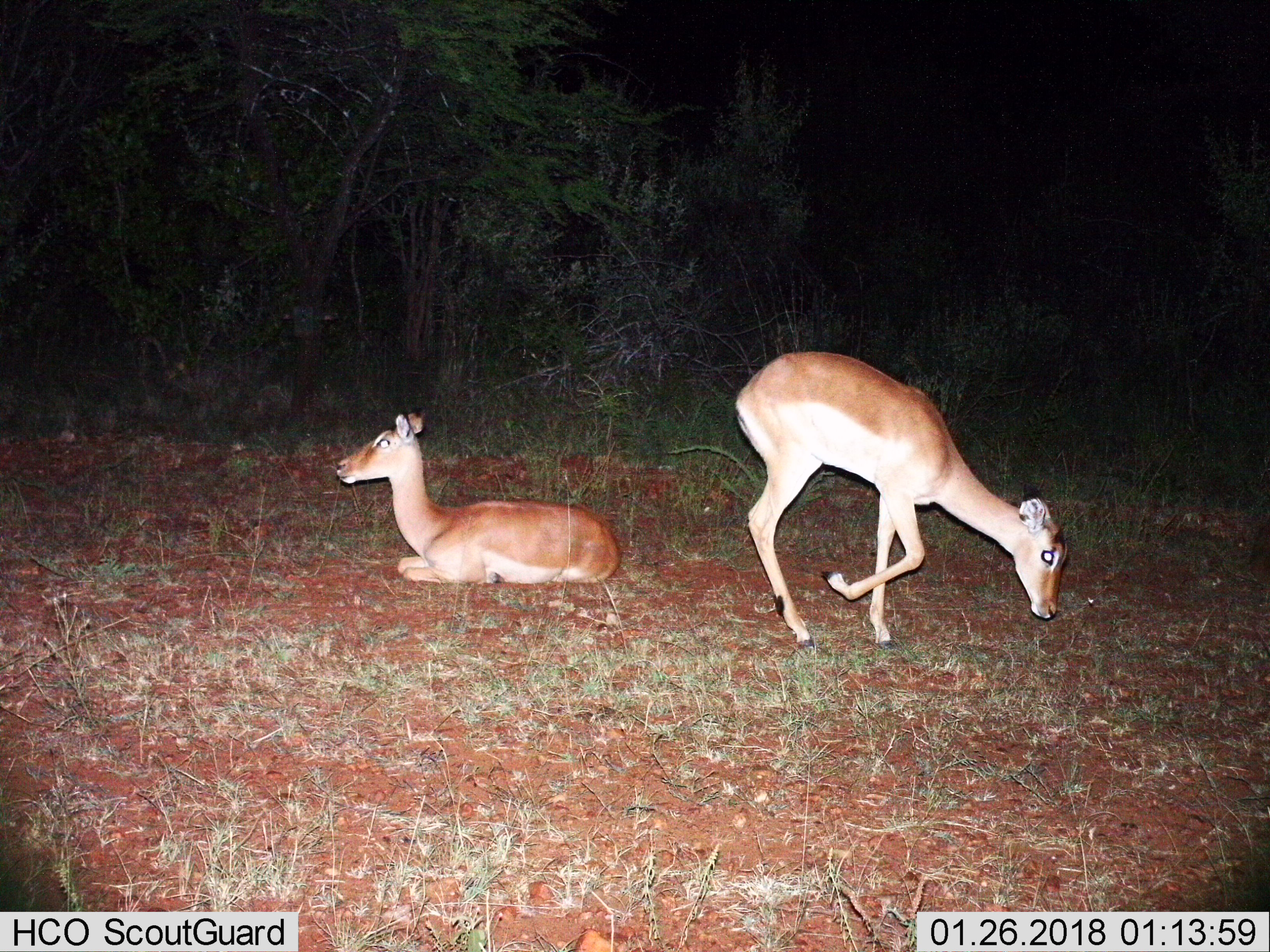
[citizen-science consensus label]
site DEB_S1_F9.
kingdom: Animalia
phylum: Chordata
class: Mammalia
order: Artiodactyla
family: Bovidae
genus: Aepyceros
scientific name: Aepyceros melampus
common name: impala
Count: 2.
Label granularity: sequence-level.